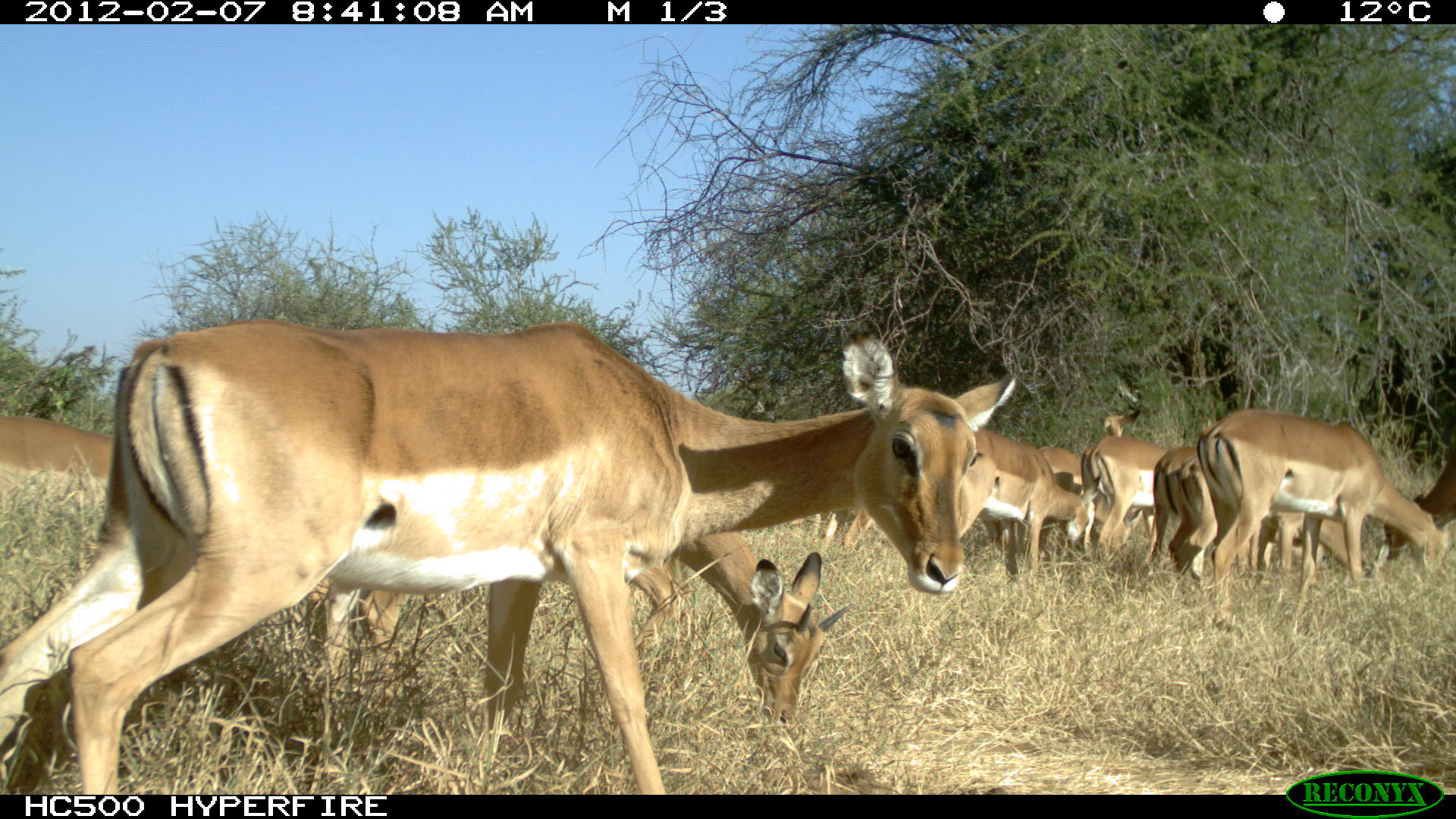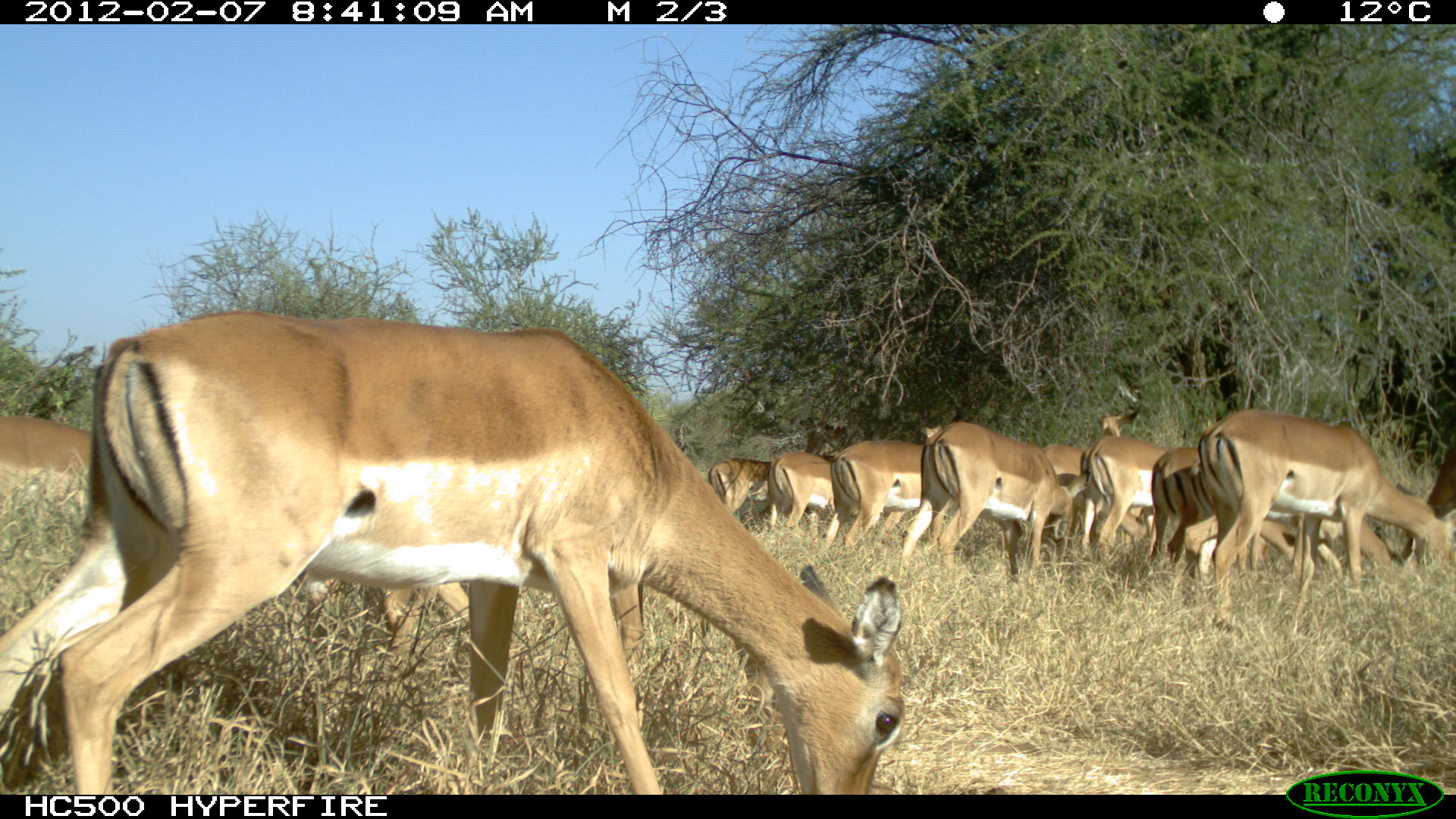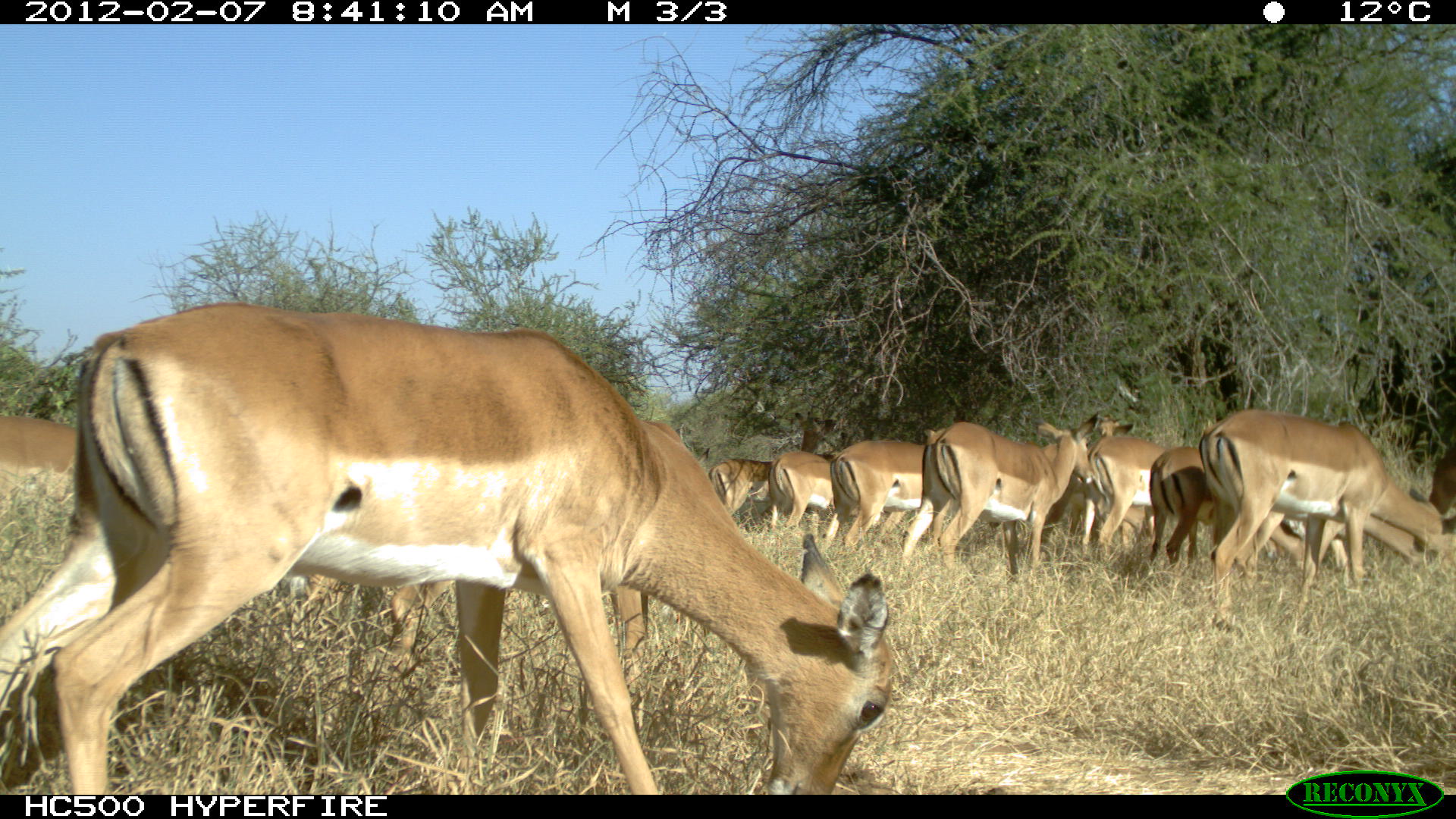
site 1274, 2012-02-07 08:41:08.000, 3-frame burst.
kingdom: Animalia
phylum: Chordata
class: Mammalia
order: Artiodactyla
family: Bovidae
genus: Aepyceros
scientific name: Aepyceros melampus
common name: impala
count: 11